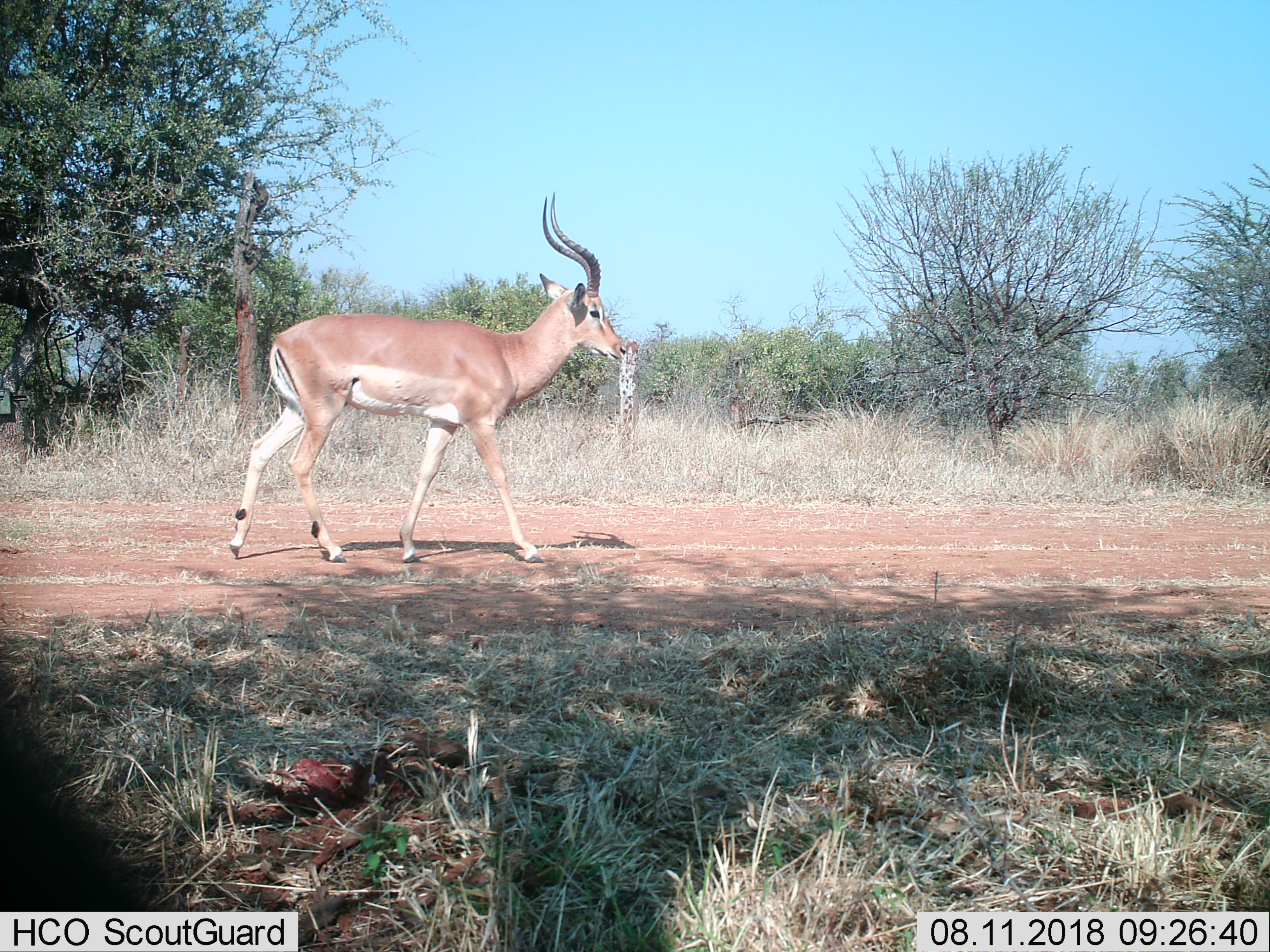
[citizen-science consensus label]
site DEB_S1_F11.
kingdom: Animalia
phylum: Chordata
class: Mammalia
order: Artiodactyla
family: Bovidae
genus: Aepyceros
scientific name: Aepyceros melampus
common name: impala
Impala (Aepyceros melampus), count 1. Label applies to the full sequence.